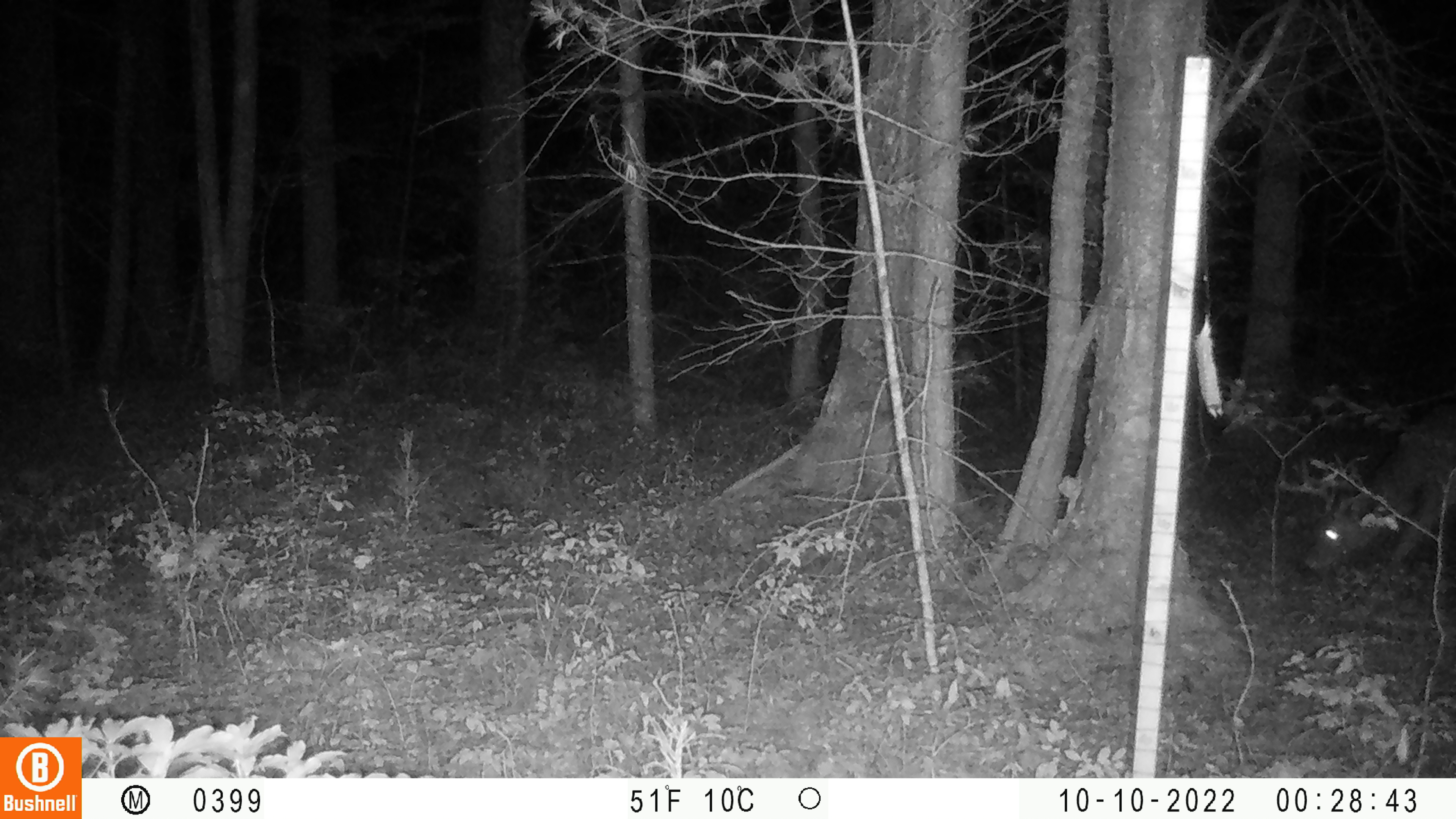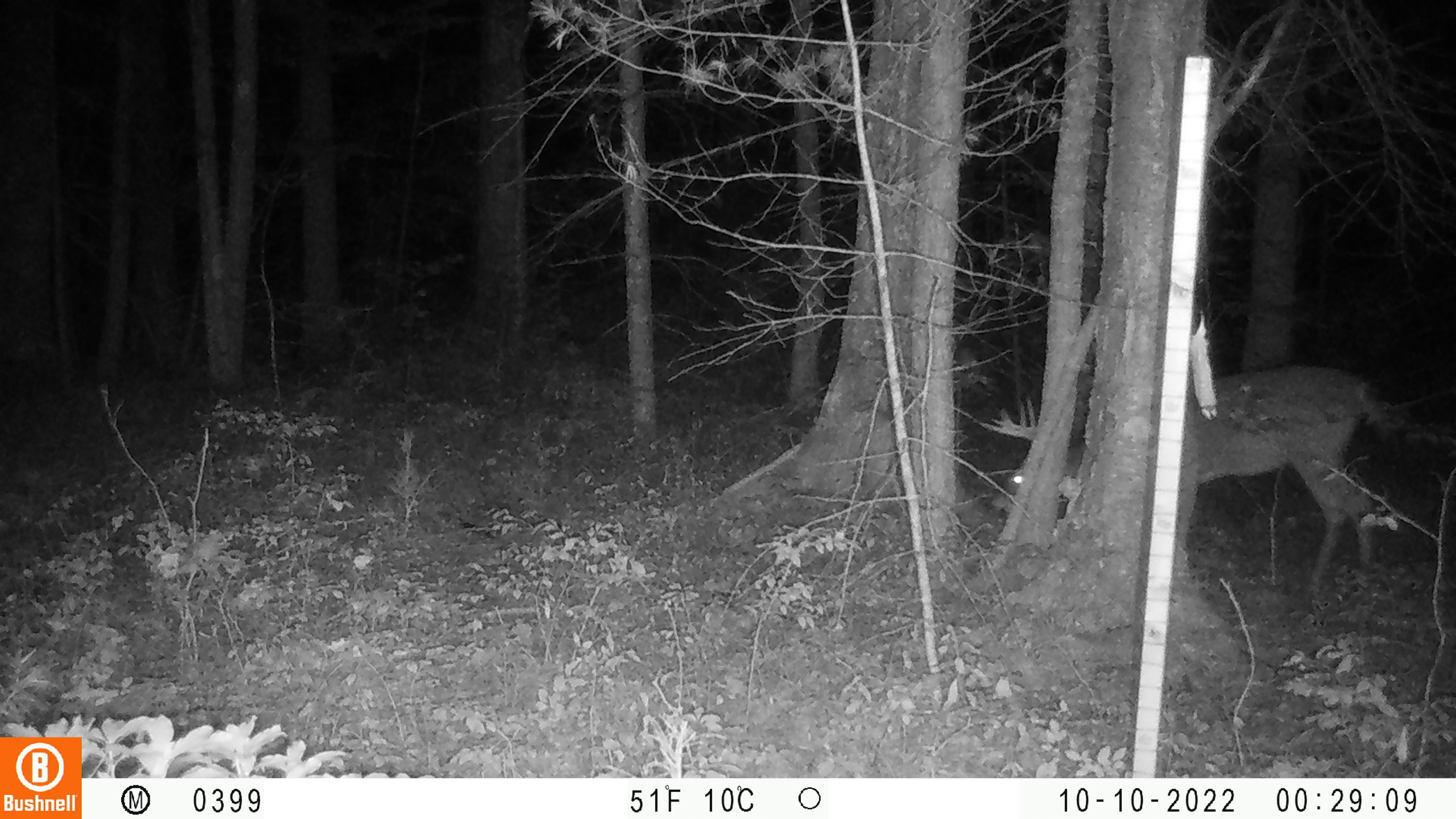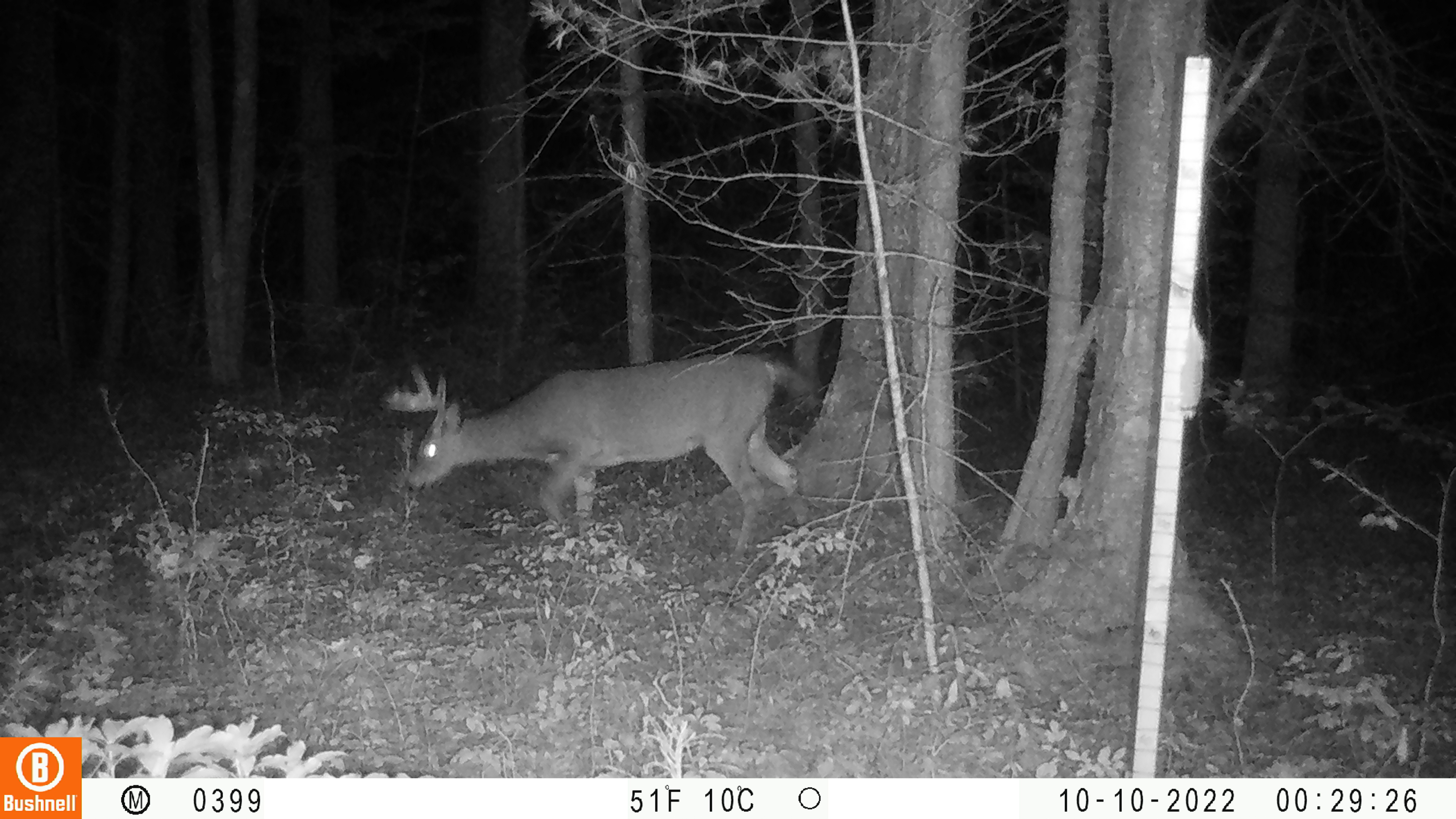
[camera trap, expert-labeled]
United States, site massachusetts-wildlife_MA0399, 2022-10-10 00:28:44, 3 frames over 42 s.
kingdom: Animalia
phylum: Chordata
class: Mammalia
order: Artiodactyla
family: Cervidae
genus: Odocoileus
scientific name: Odocoileus virginianus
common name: white-tailed deer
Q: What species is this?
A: White-tailed deer (Odocoileus virginianus).